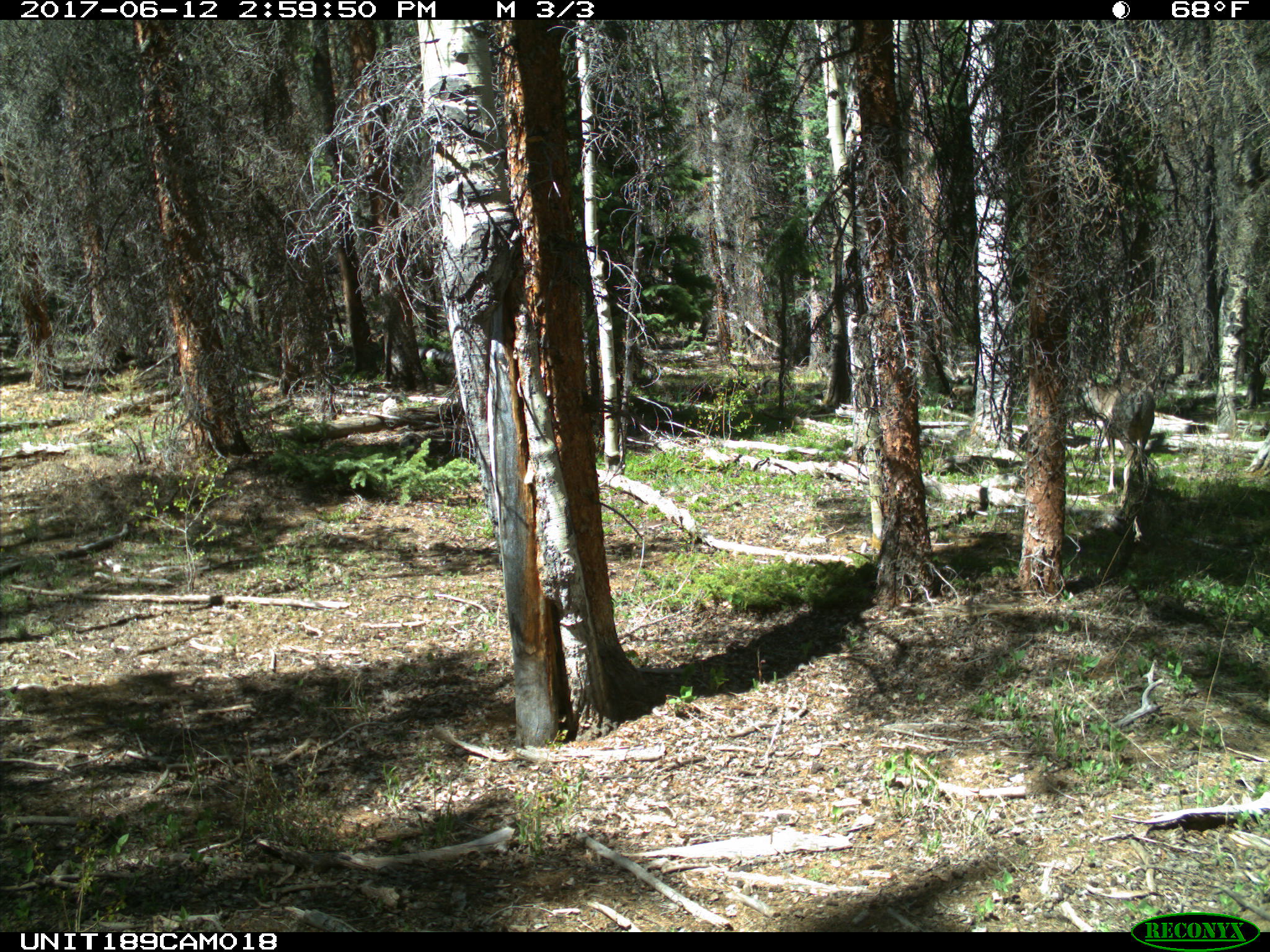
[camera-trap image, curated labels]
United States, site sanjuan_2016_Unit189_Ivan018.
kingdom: Animalia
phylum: Chordata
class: Mammalia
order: Artiodactyla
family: Cervidae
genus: Odocoileus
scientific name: Odocoileus hemionus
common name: mule deer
Odocoileus hemionus (mule deer).